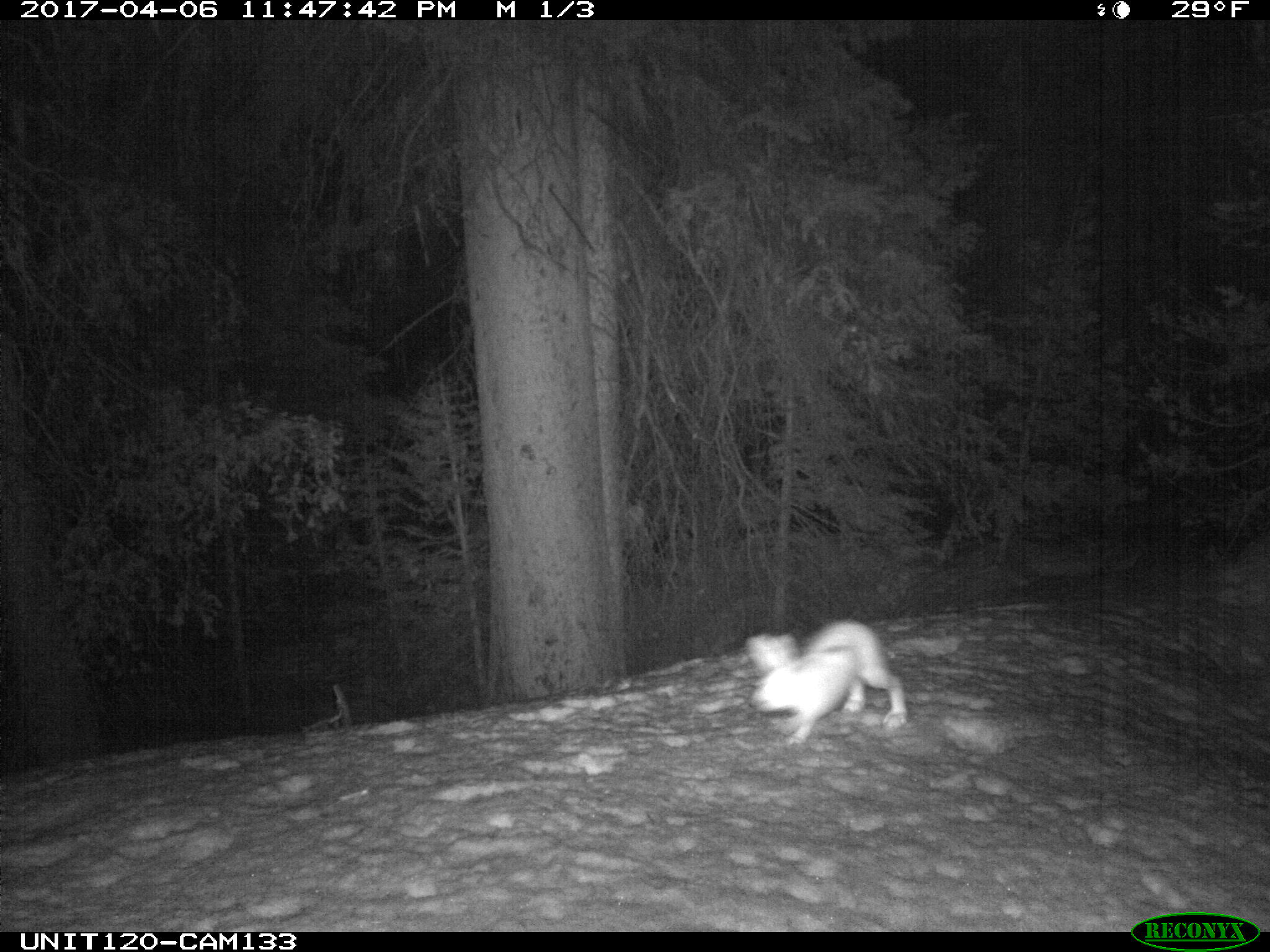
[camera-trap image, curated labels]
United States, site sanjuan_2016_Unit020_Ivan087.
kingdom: Animalia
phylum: Chordata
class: Mammalia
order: Lagomorpha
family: Leporidae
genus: Lepus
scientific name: Lepus americanus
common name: snowshoe hare